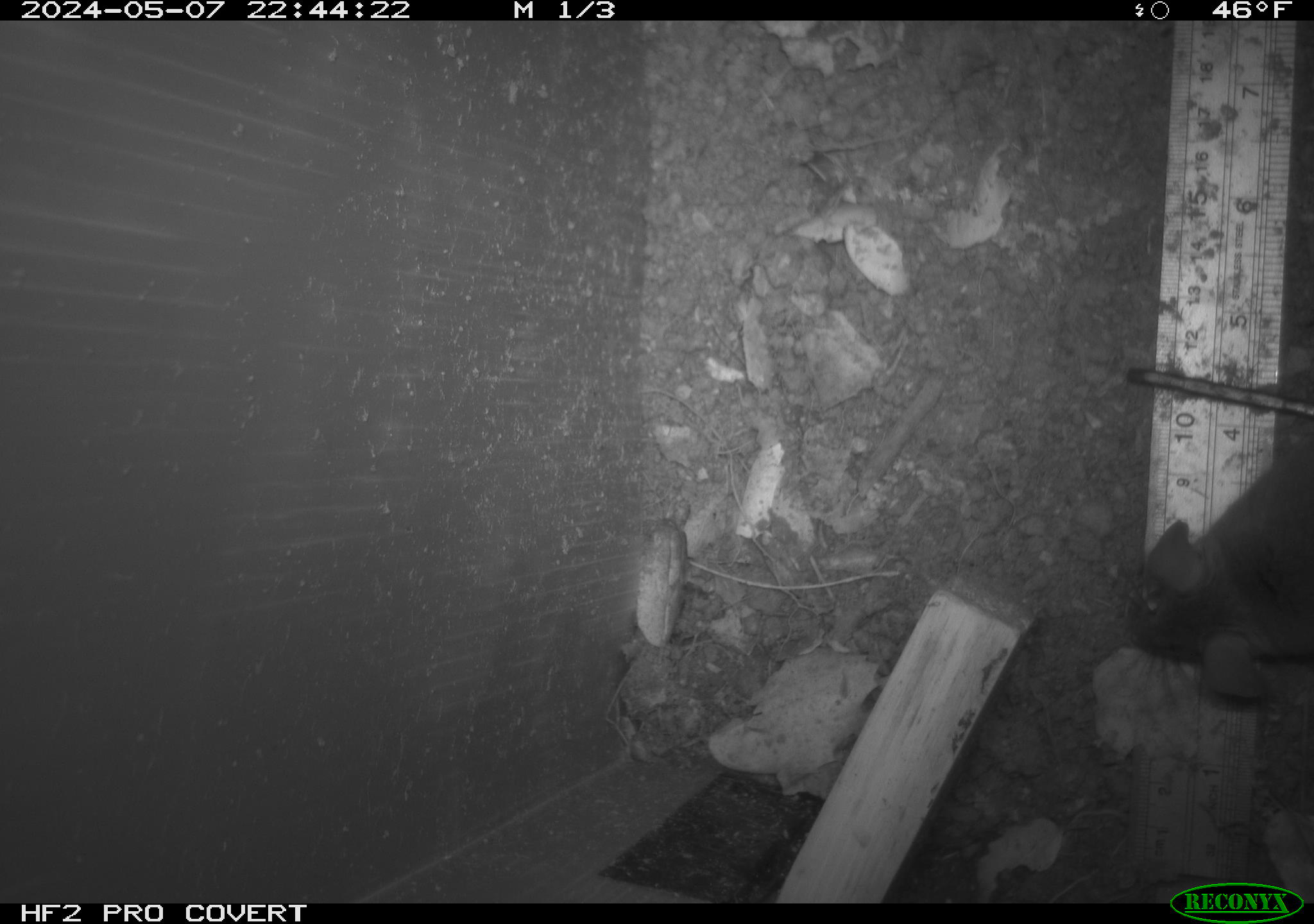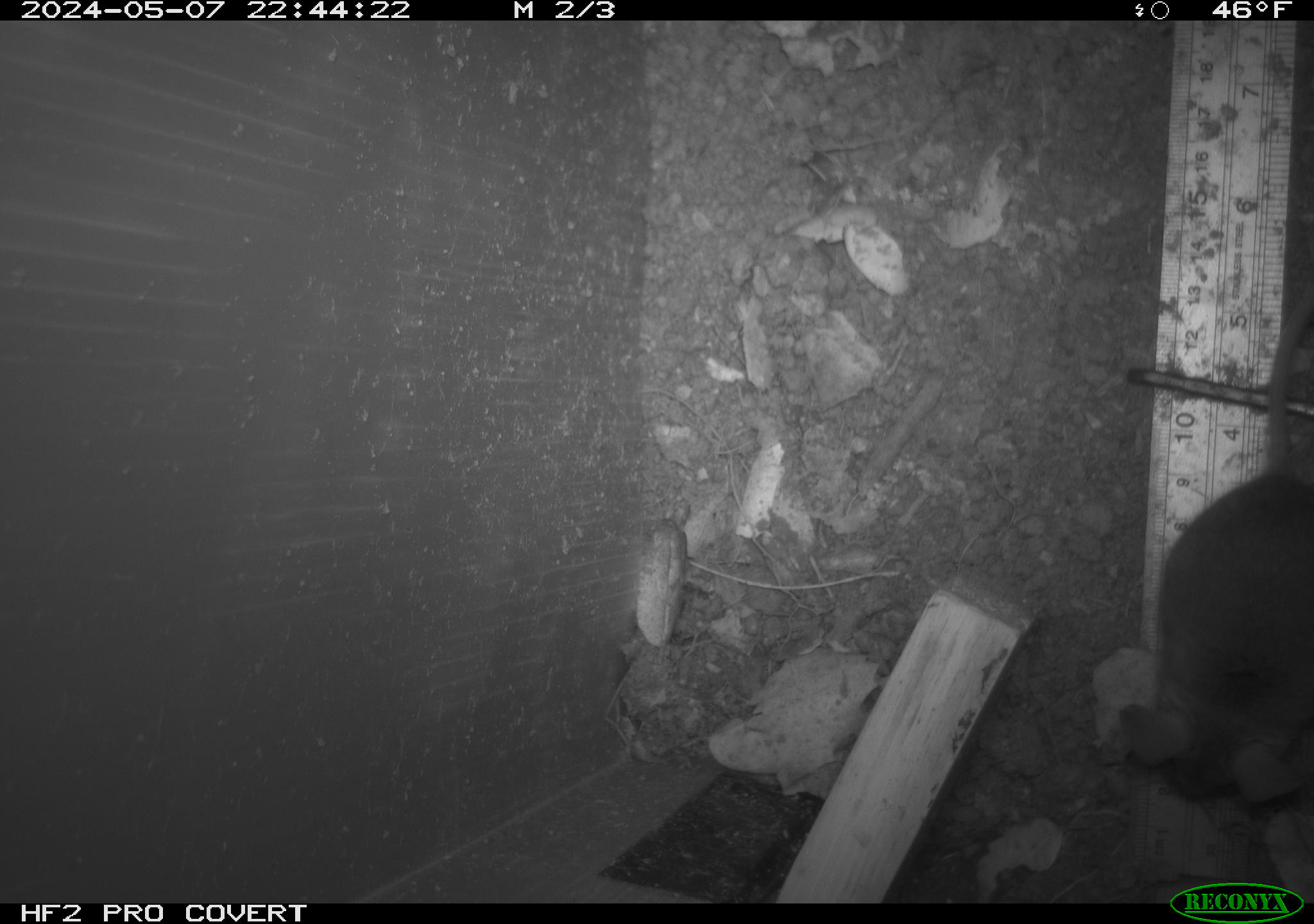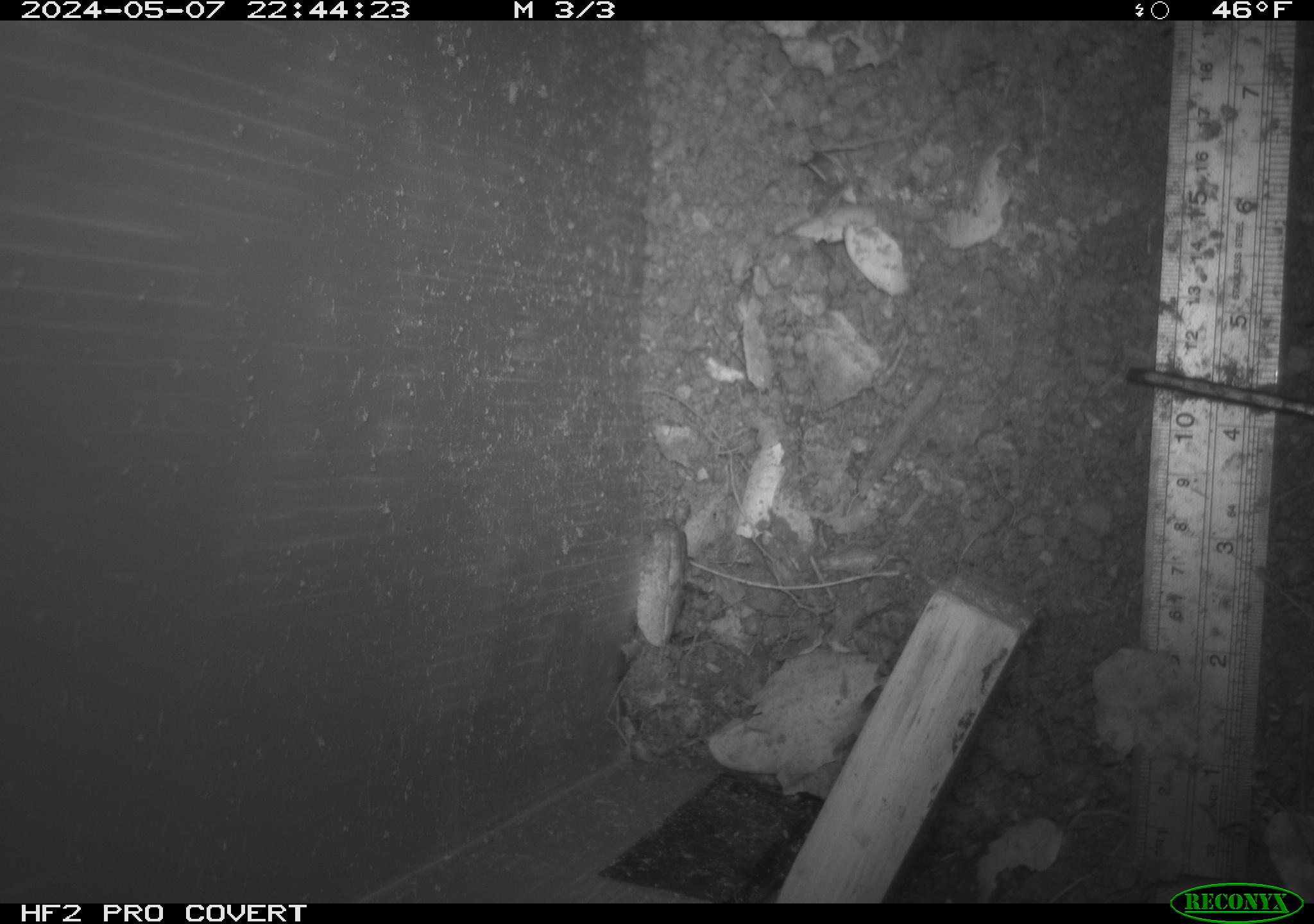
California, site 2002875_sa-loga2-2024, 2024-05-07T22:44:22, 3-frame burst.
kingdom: Animalia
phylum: Chordata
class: Mammalia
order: Rodentia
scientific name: Rodentia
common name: rodent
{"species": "rodent (Rodentia)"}